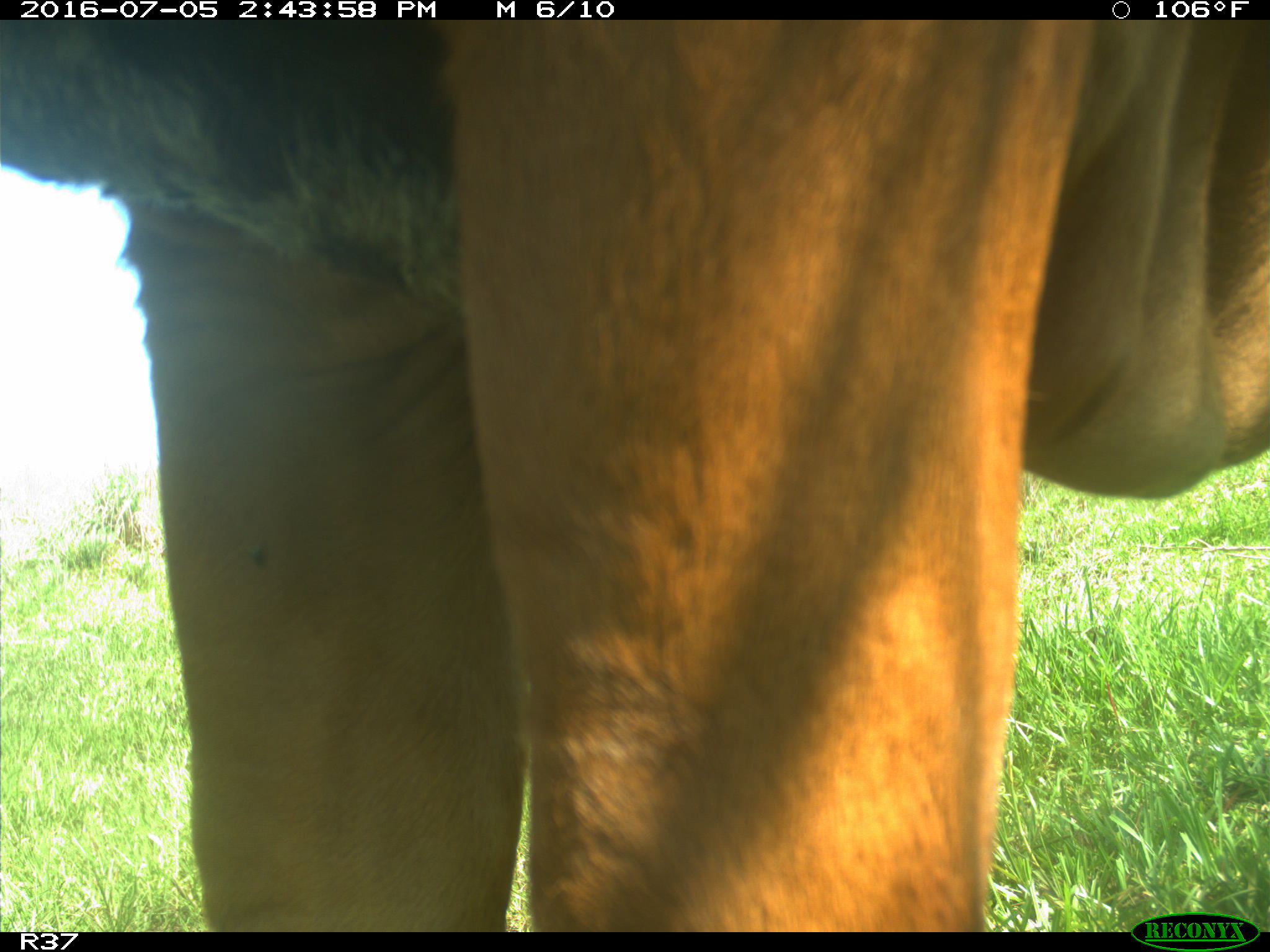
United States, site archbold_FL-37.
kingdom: Animalia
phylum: Chordata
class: Mammalia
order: Artiodactyla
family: Bovidae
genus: Bos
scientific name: Bos taurus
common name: domestic cow